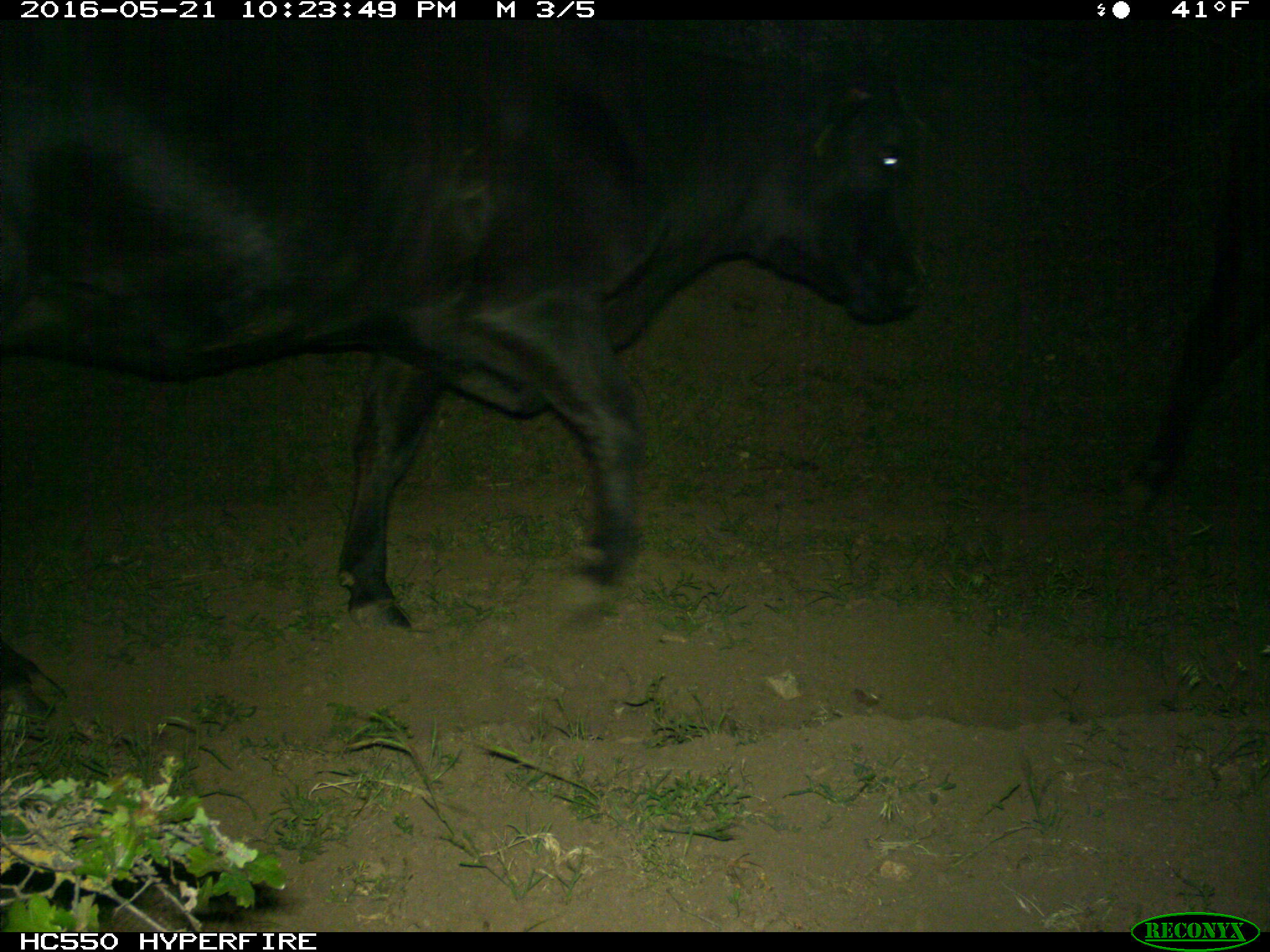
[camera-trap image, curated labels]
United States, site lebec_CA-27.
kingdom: Animalia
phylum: Chordata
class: Mammalia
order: Artiodactyla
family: Bovidae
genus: Bos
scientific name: Bos taurus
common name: domestic cow